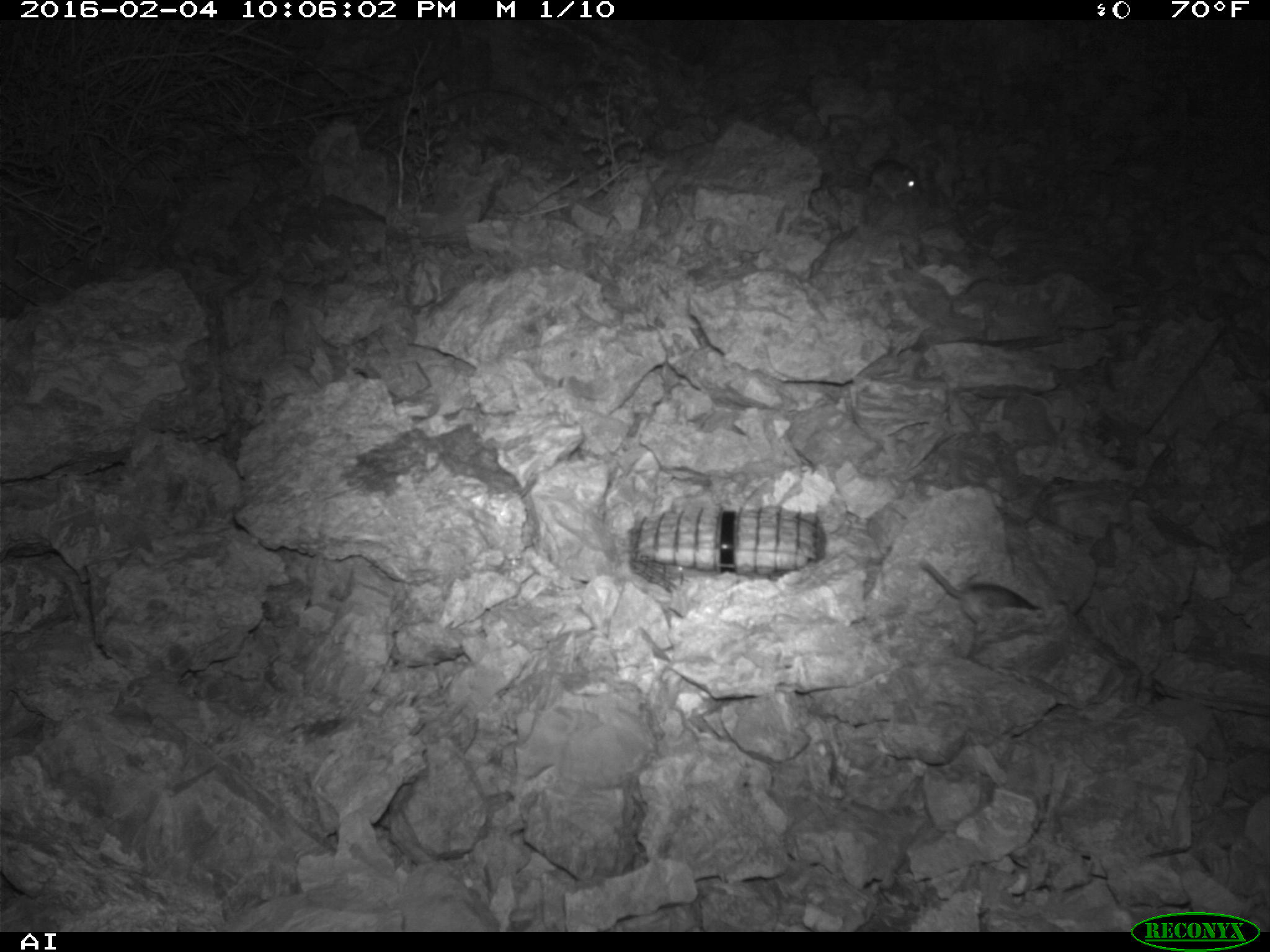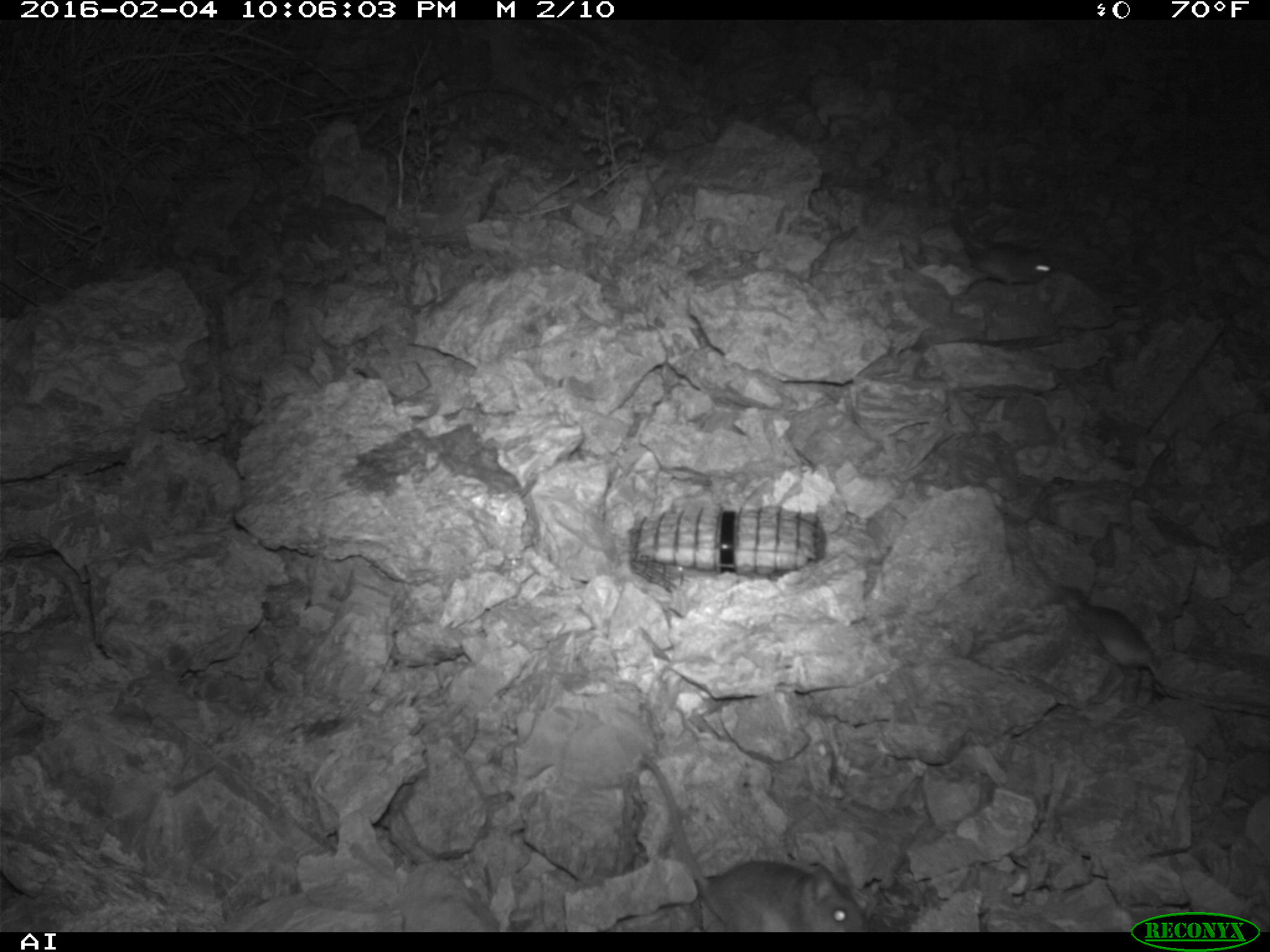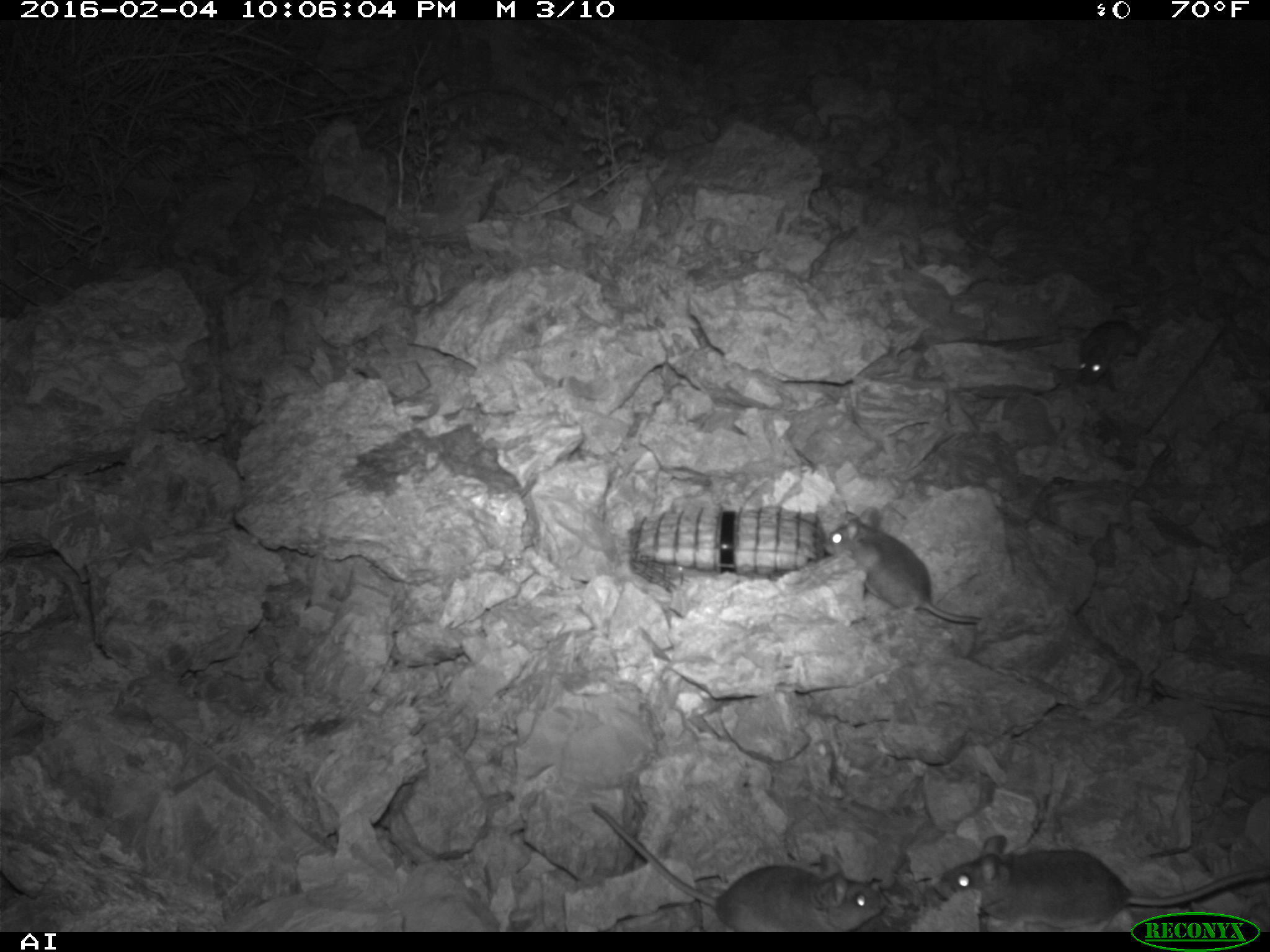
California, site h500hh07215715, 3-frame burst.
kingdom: Animalia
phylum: Chordata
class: Mammalia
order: Rodentia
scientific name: Rodentia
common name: rodent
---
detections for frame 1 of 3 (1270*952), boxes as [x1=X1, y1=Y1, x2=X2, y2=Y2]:
rodent: [x1=919, y1=560, x2=1042, y2=633]; [x1=833, y1=159, x2=918, y2=202]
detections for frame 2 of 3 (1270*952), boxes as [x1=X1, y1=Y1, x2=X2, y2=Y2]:
rodent: [x1=956, y1=203, x2=1057, y2=288]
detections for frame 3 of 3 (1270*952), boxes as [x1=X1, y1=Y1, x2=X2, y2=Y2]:
rodent: [x1=588, y1=801, x2=883, y2=932]; [x1=933, y1=834, x2=1269, y2=931]; [x1=823, y1=508, x2=982, y2=624]; [x1=1077, y1=320, x2=1142, y2=386]